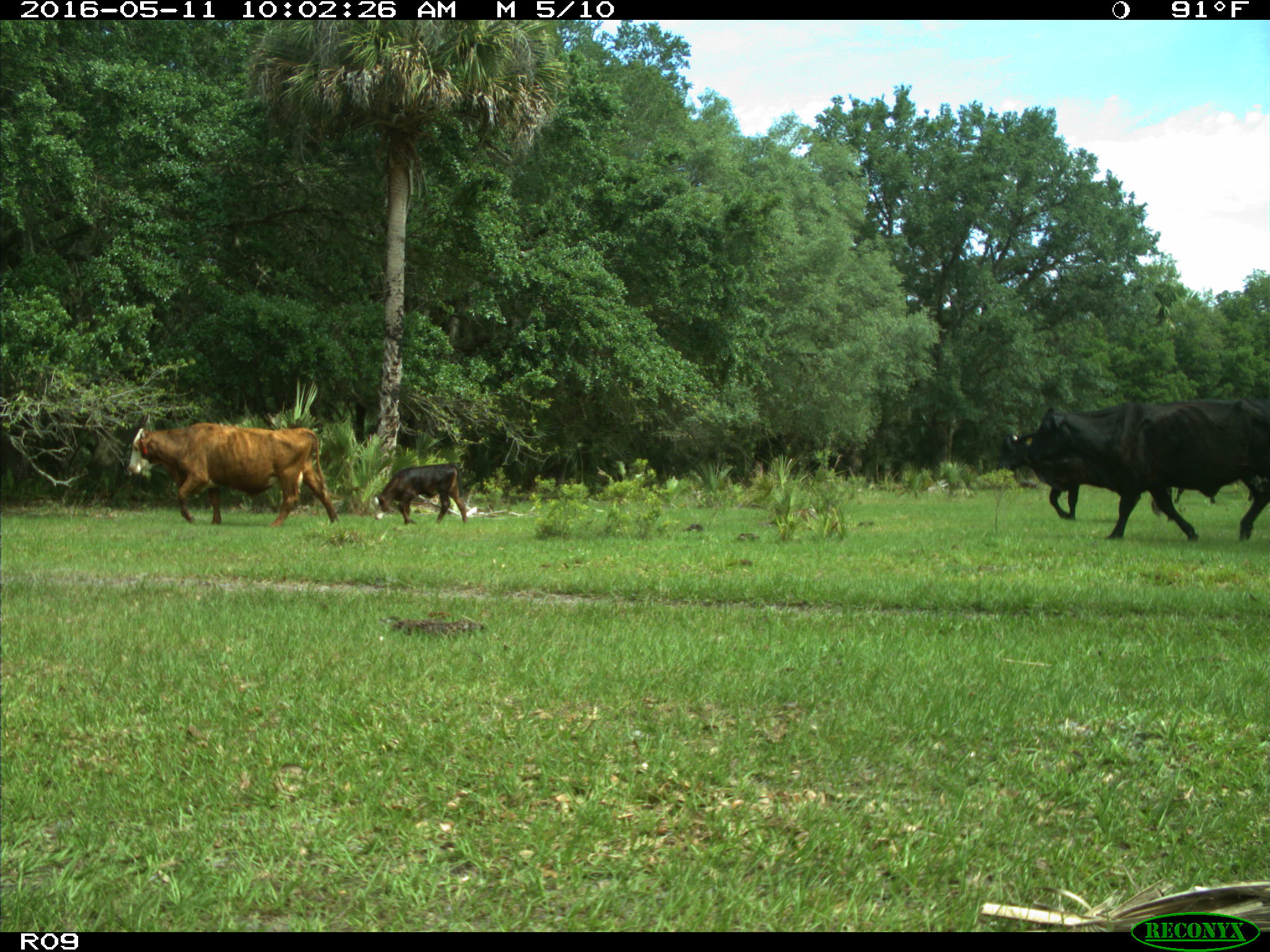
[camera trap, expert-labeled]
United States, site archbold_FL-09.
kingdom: Animalia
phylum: Chordata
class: Mammalia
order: Artiodactyla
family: Bovidae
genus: Bos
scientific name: Bos taurus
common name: domestic cow